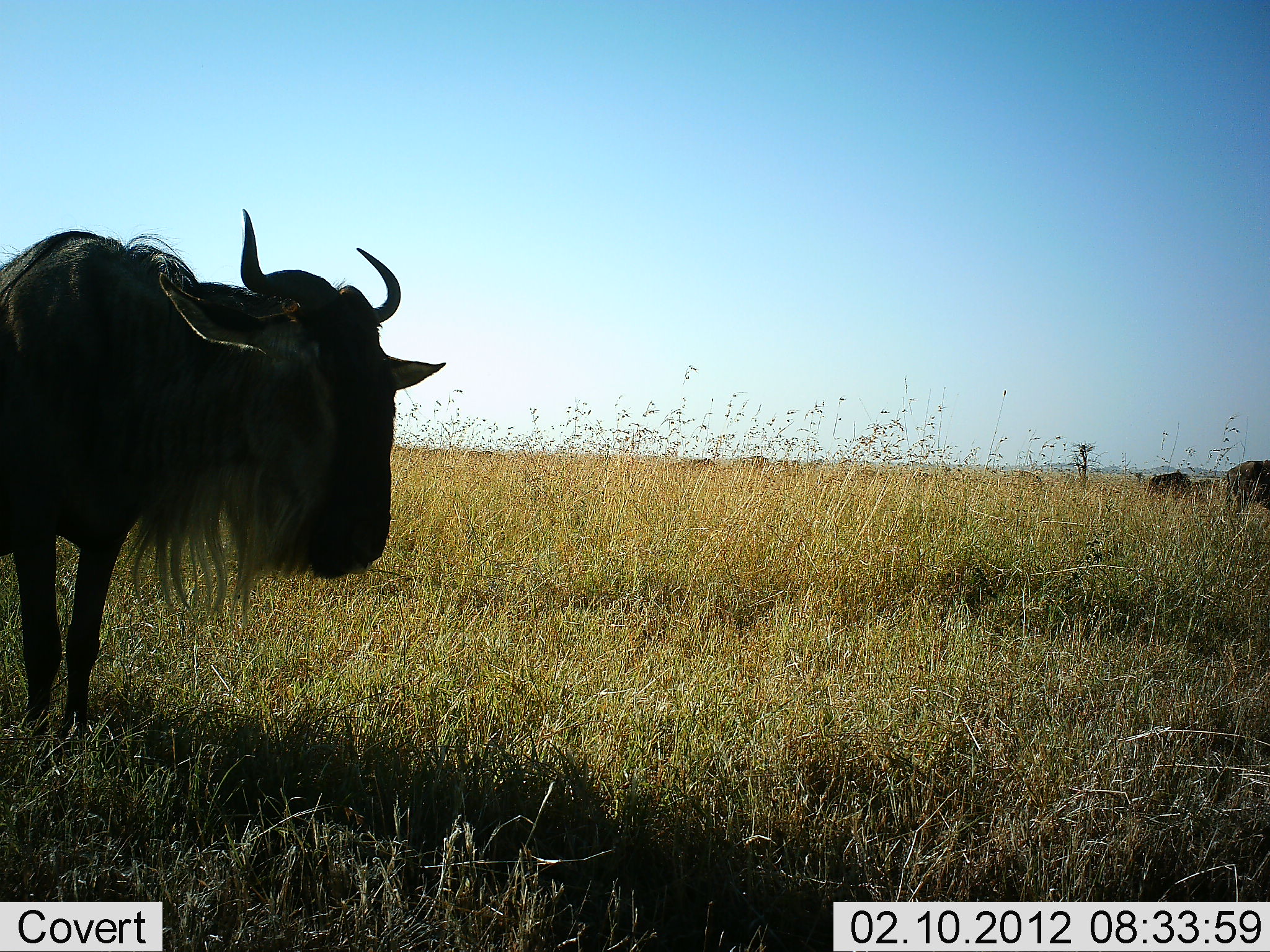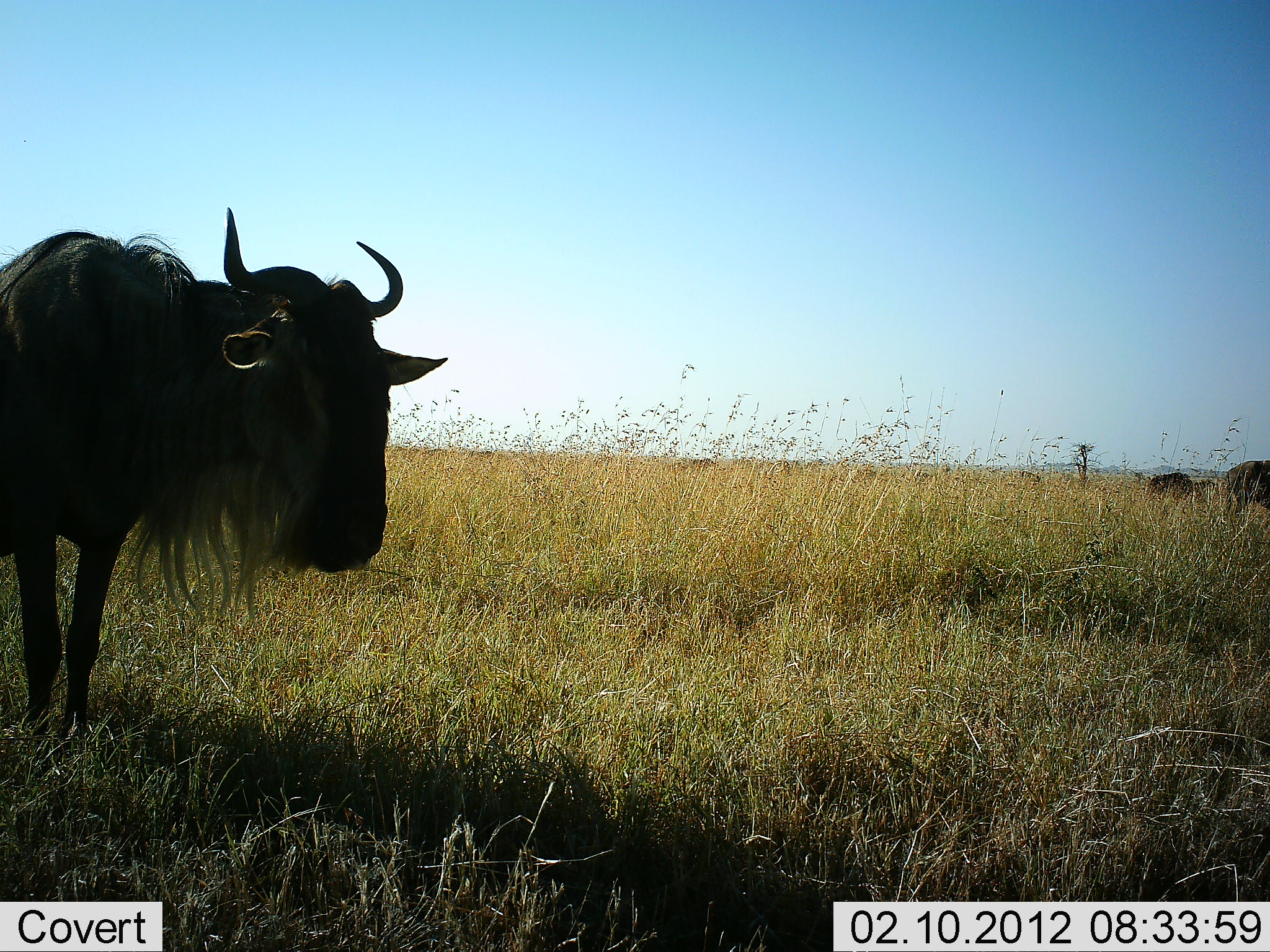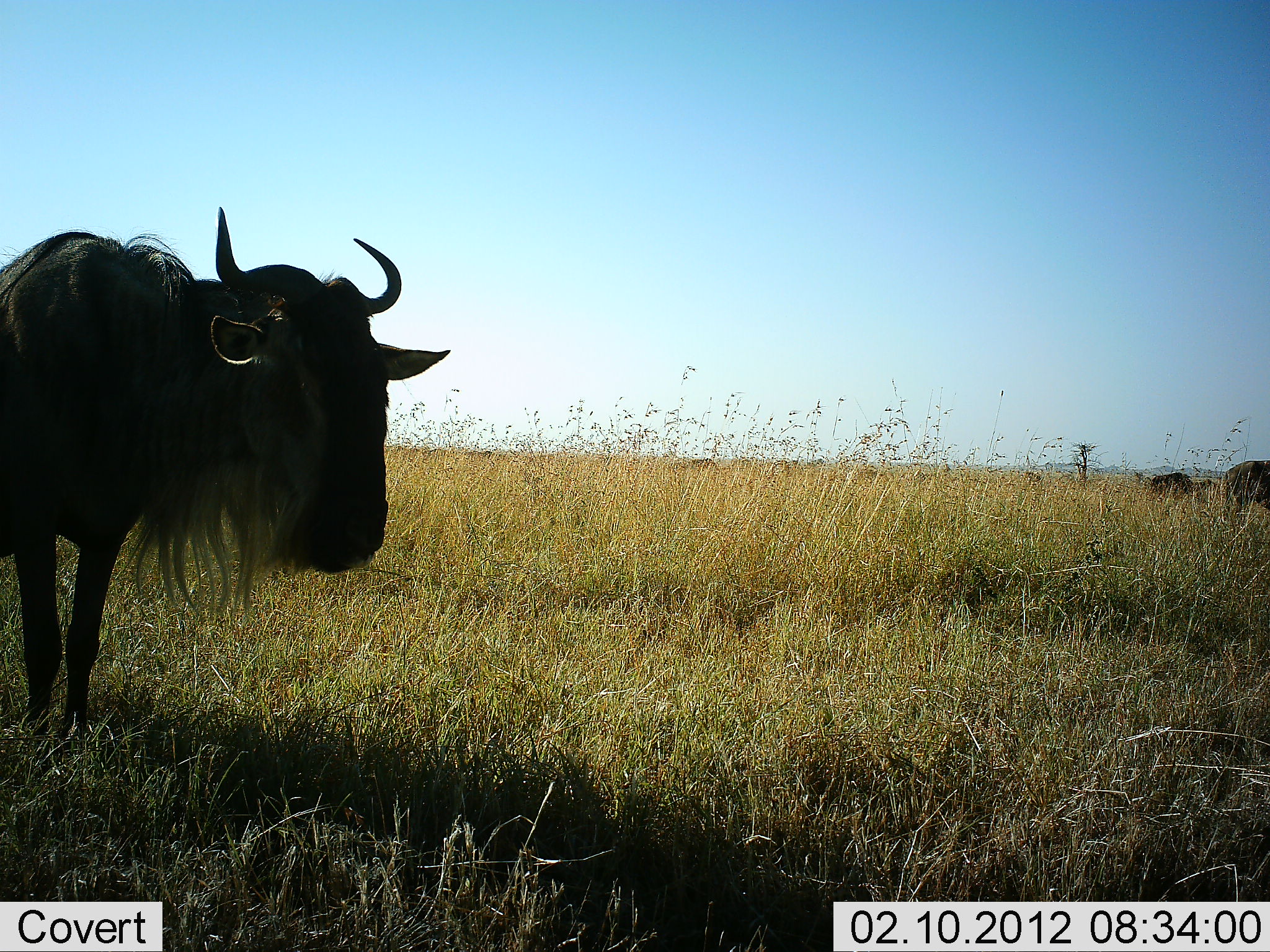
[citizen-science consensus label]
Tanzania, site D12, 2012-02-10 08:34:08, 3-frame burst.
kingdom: Animalia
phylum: Chordata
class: Mammalia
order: Artiodactyla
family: Bovidae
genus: Connochaetes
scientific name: Connochaetes taurinus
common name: blue wildebeest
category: wildebeest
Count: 3.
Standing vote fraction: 100%.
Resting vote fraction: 4%.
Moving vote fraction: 4%.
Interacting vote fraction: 0%.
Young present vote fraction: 4%.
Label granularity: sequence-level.